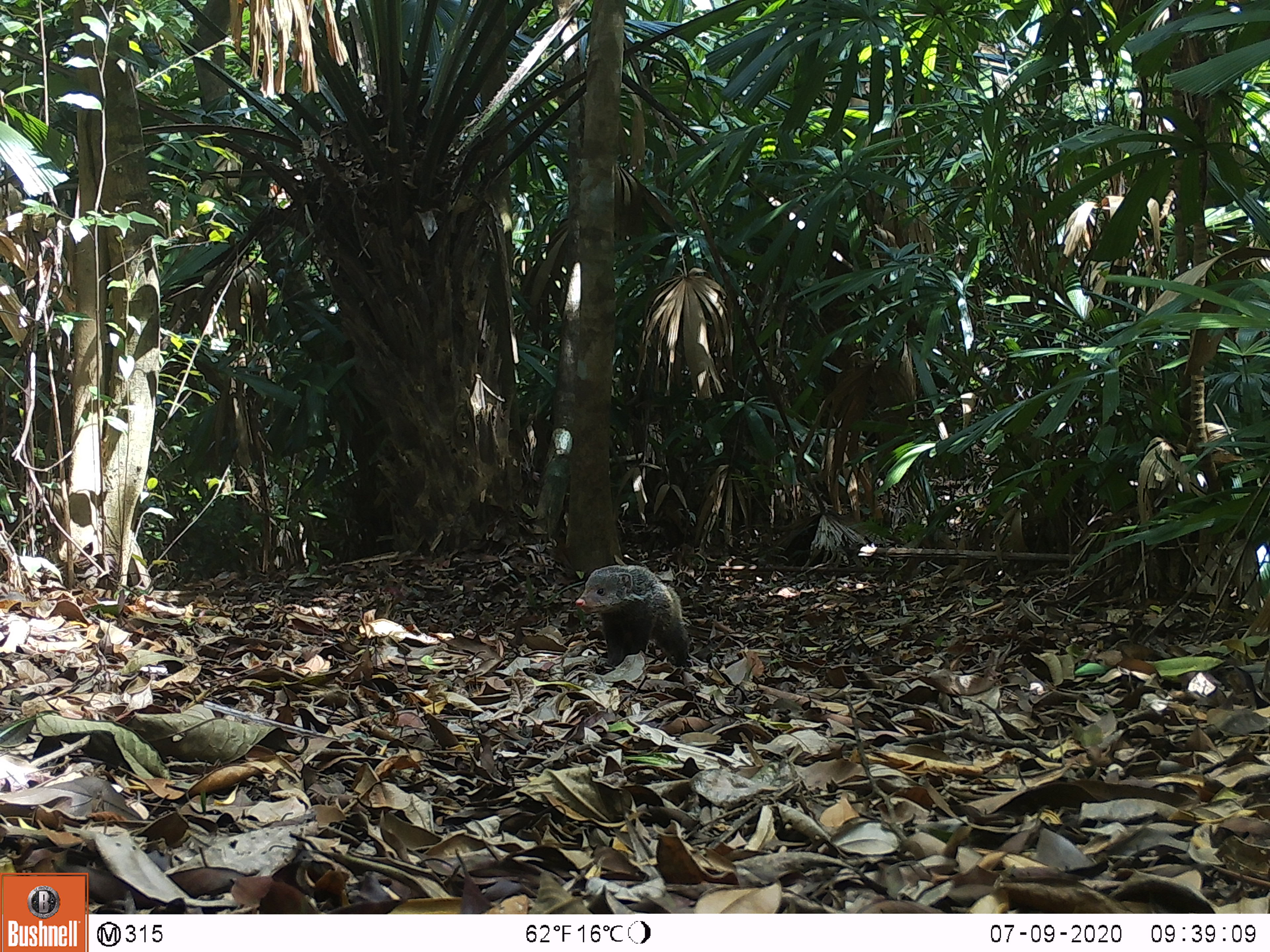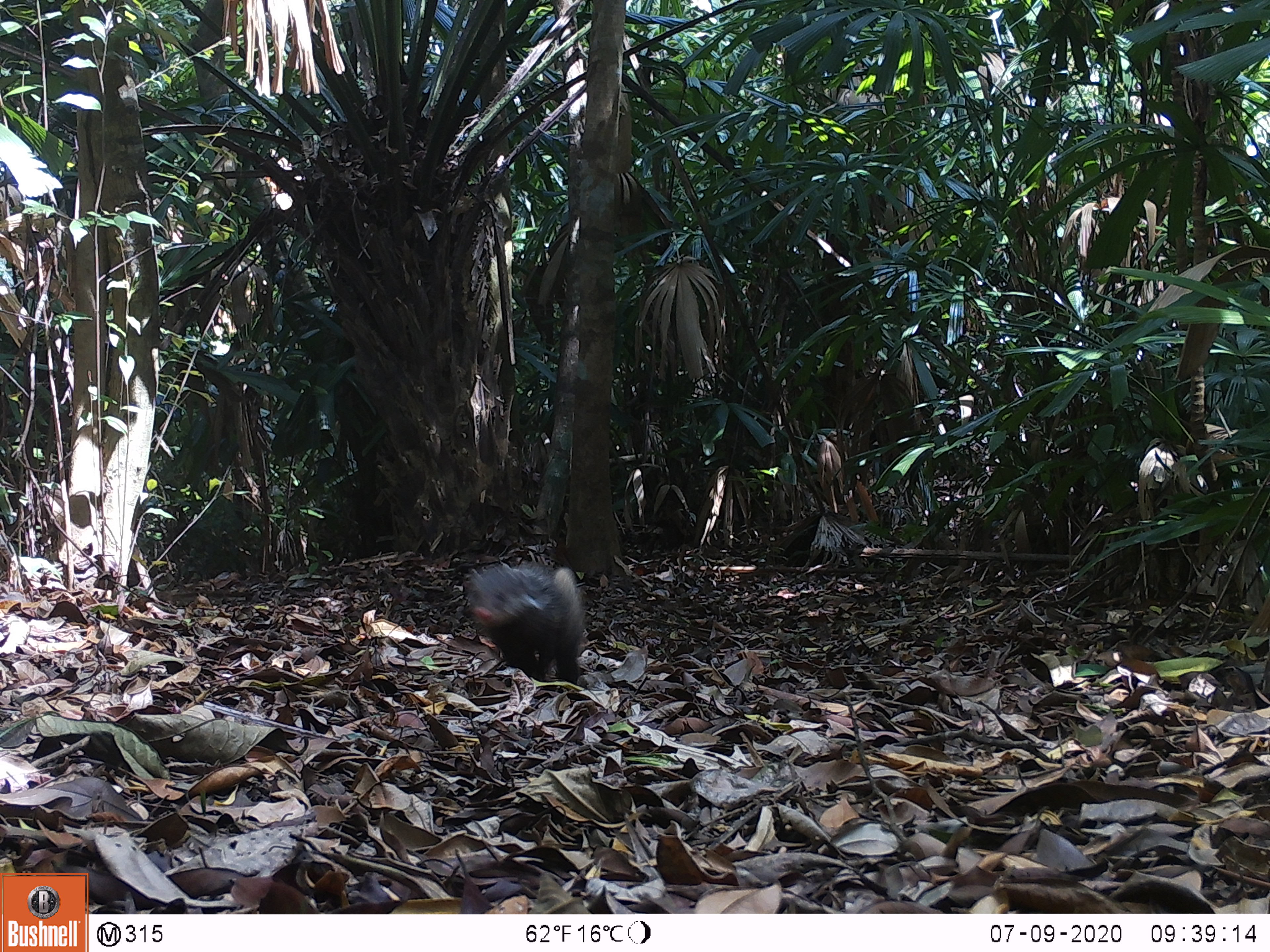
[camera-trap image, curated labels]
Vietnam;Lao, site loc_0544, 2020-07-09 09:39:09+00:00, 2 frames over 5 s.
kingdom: Animalia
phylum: Chordata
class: Mammalia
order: Carnivora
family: Herpestidae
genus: Urva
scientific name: Urva urva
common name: crab-eating mongoose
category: crab eating mongoose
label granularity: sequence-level